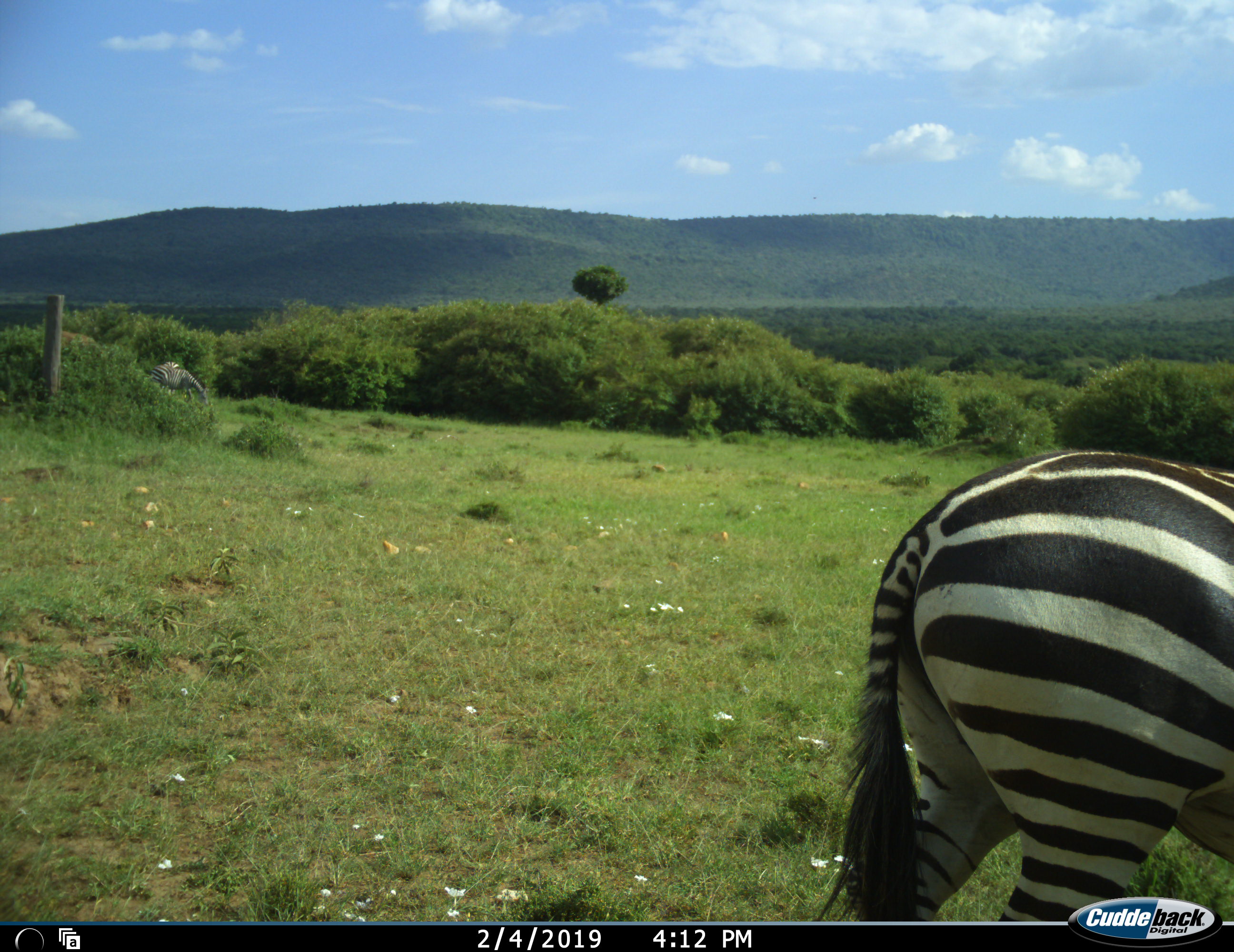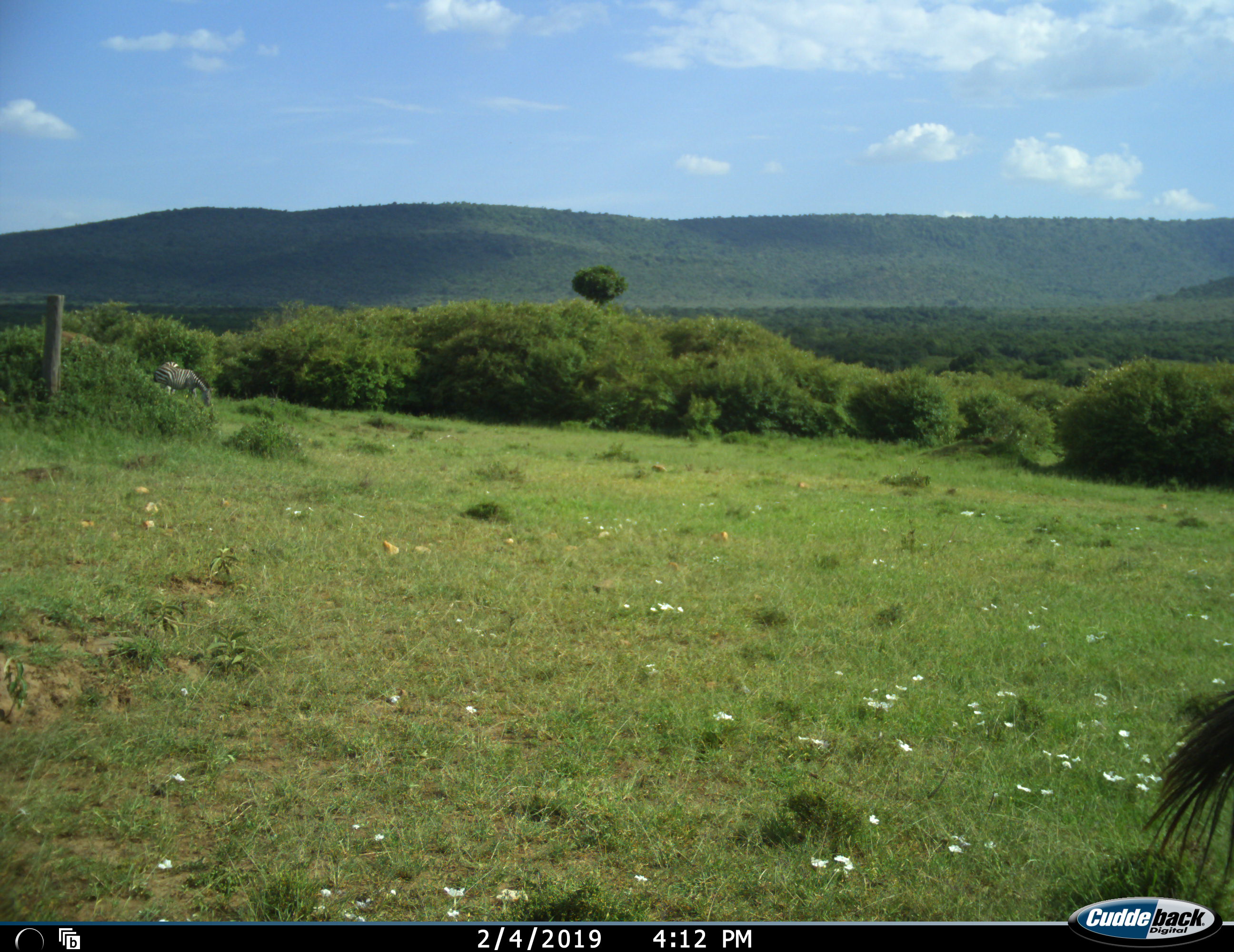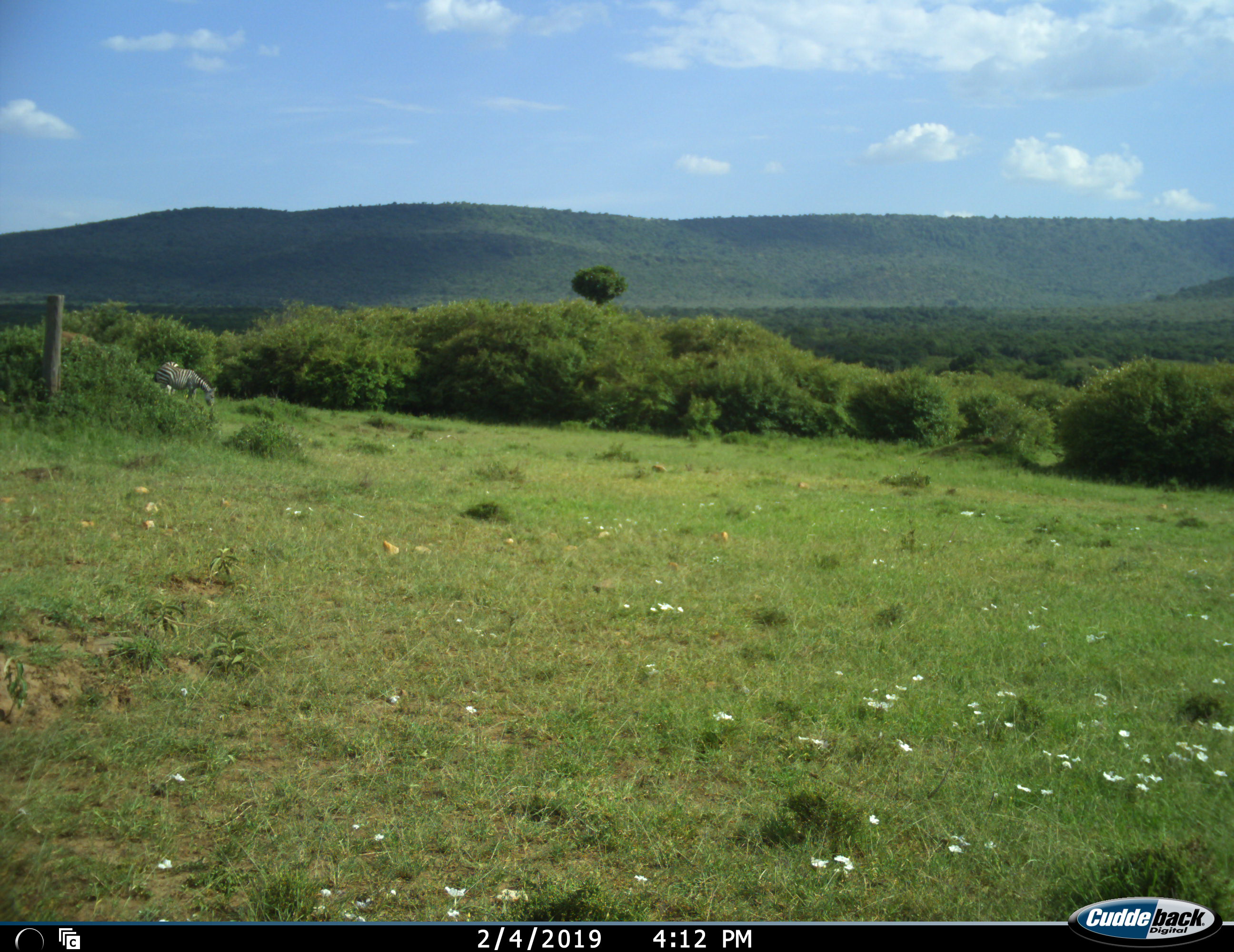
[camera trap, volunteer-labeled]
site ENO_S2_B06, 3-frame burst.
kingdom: Animalia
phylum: Chordata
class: Mammalia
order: Perissodactyla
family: Equidae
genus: Equus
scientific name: Equus quagga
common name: plains zebra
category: zebraplains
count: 3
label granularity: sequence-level